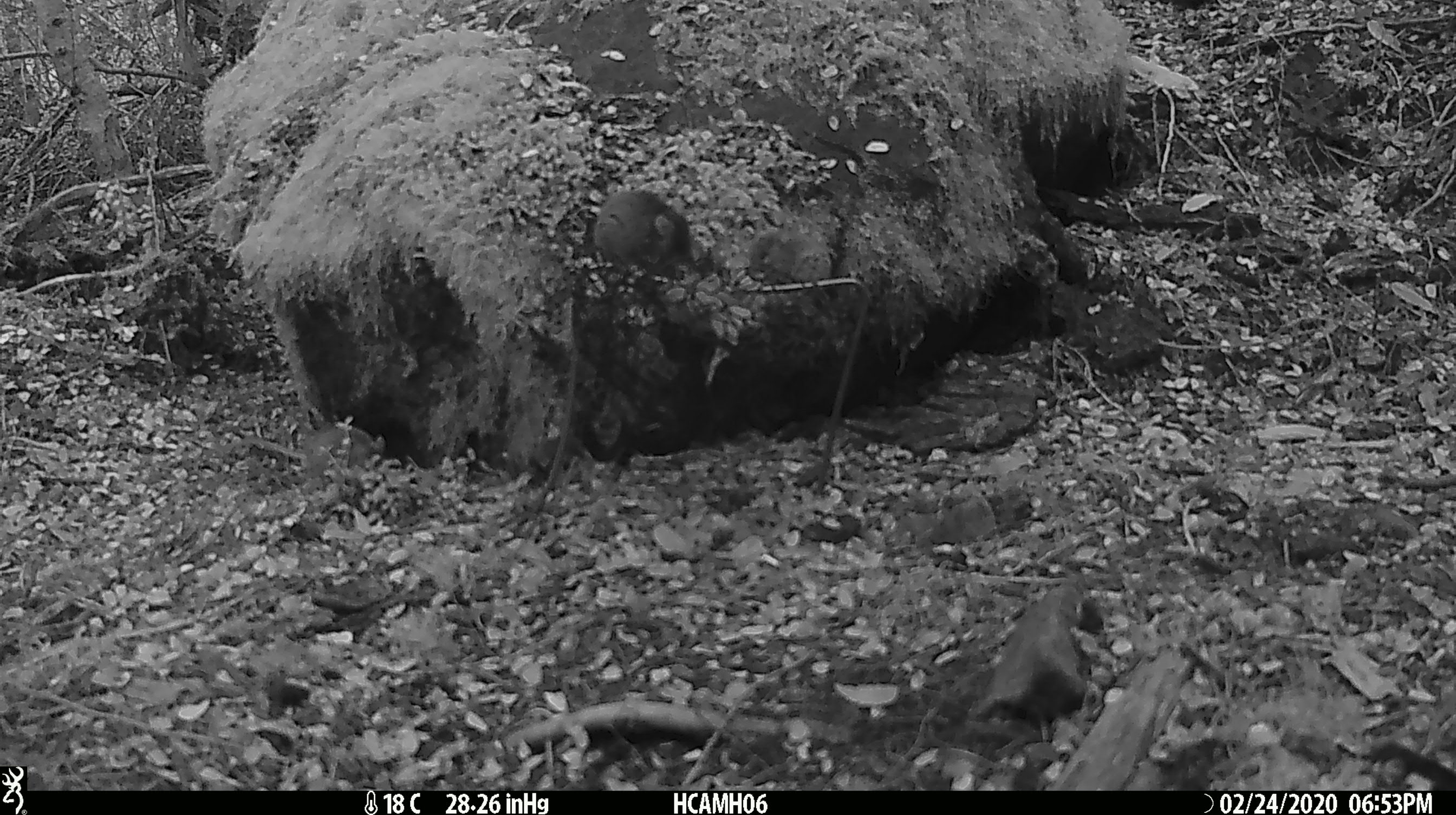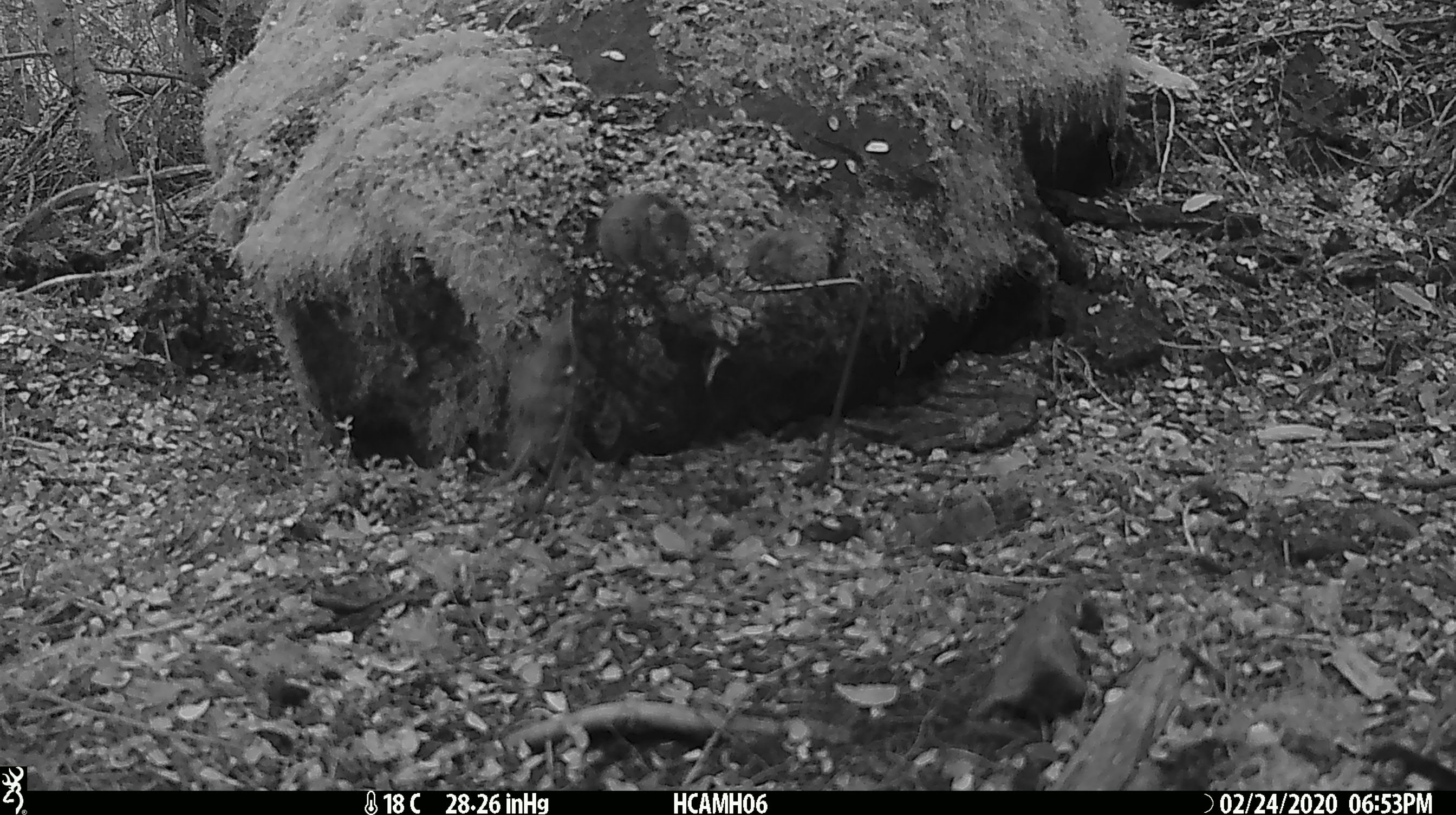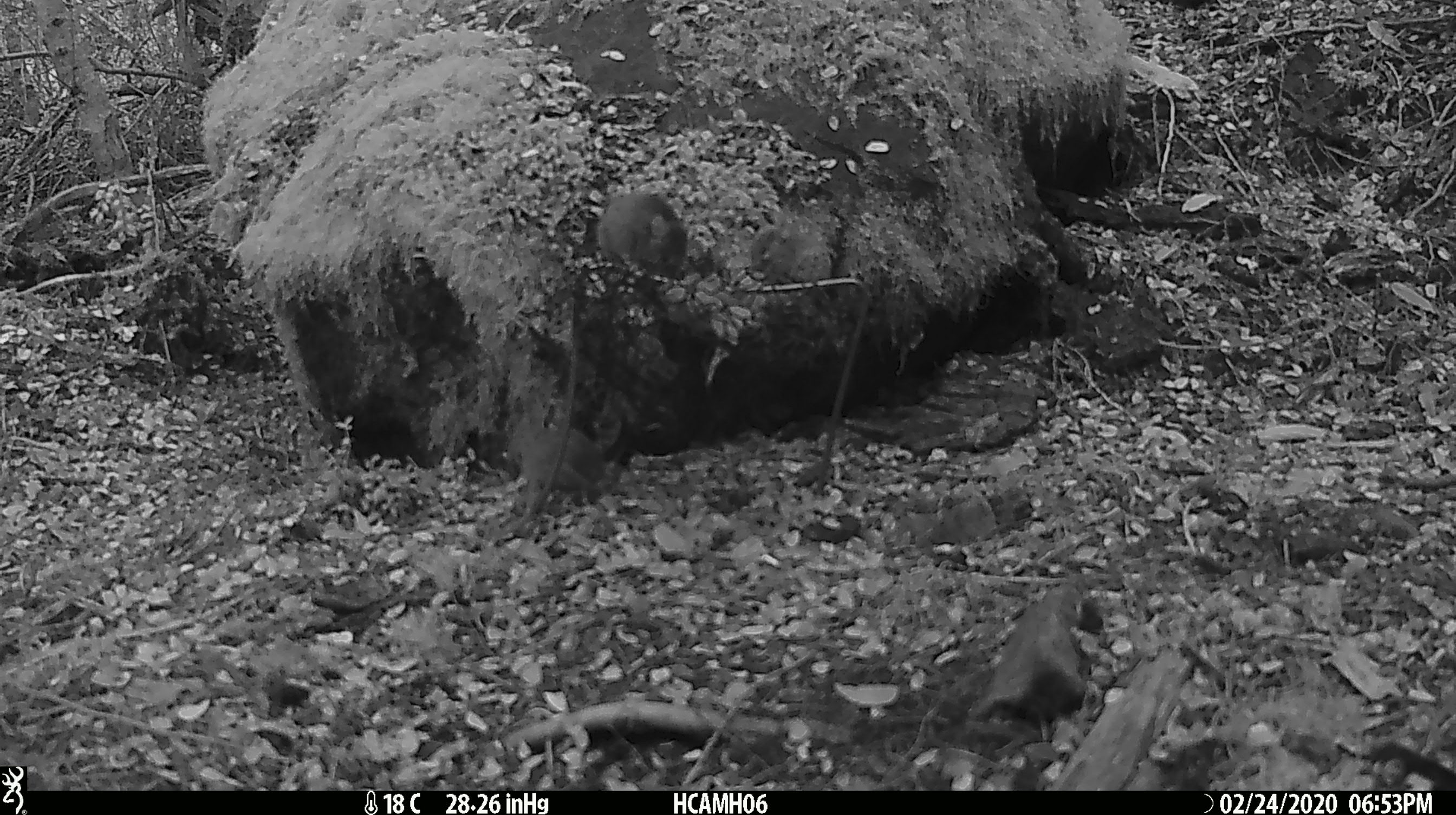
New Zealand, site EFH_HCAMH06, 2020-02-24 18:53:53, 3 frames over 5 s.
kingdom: Animalia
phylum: Chordata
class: Mammalia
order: Rodentia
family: Muridae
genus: Mus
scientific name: Mus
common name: mouse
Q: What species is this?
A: Mouse (Mus).